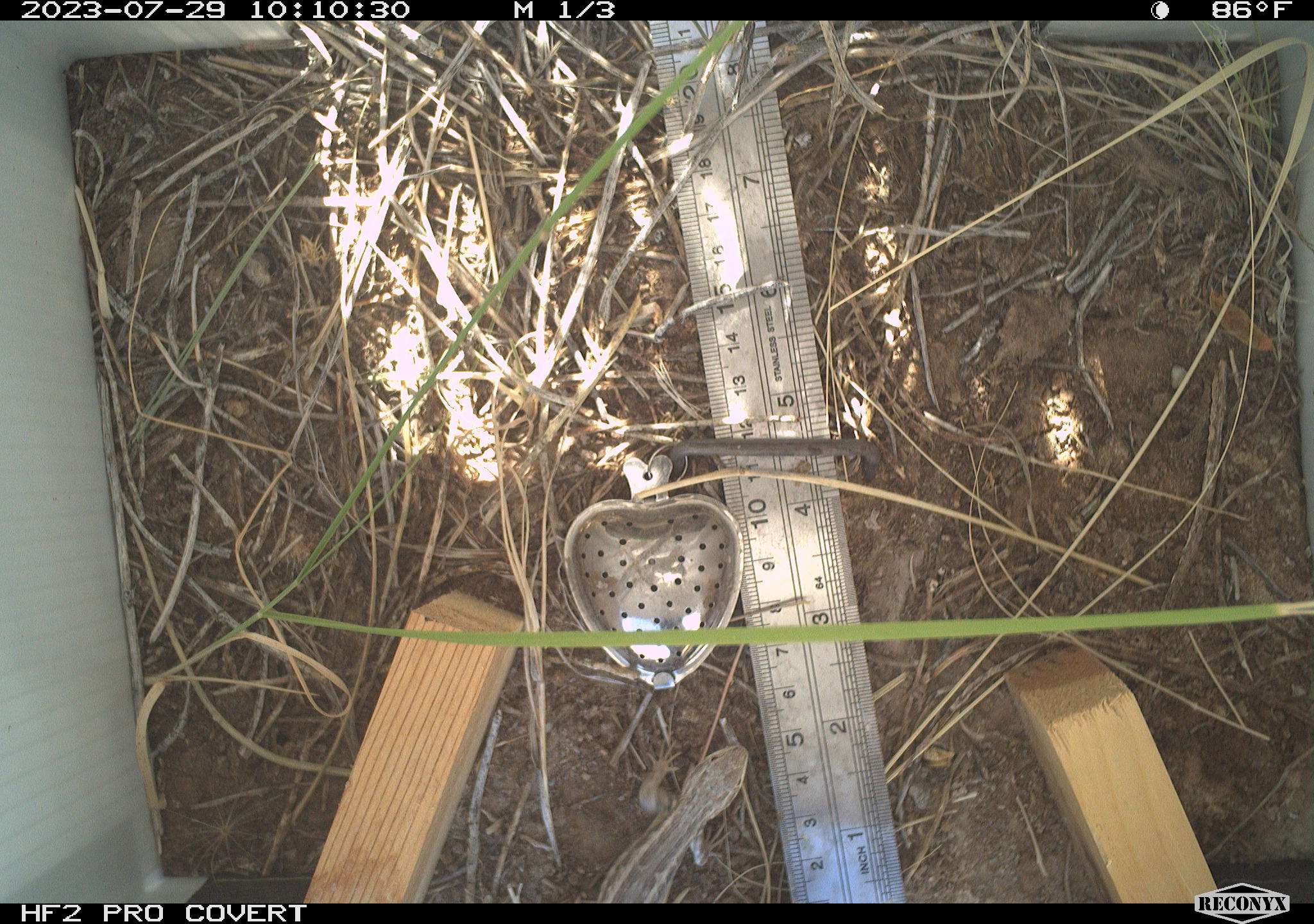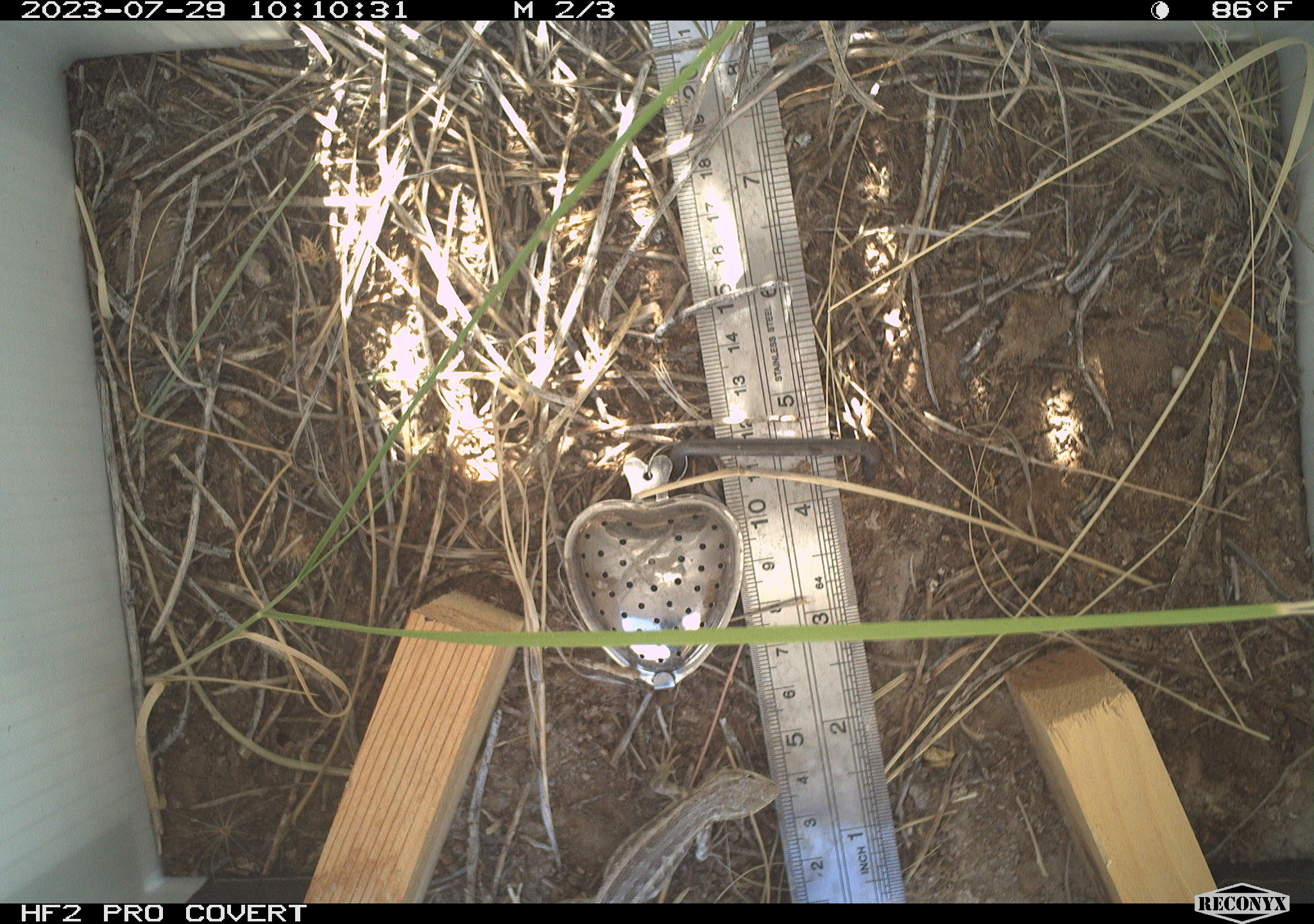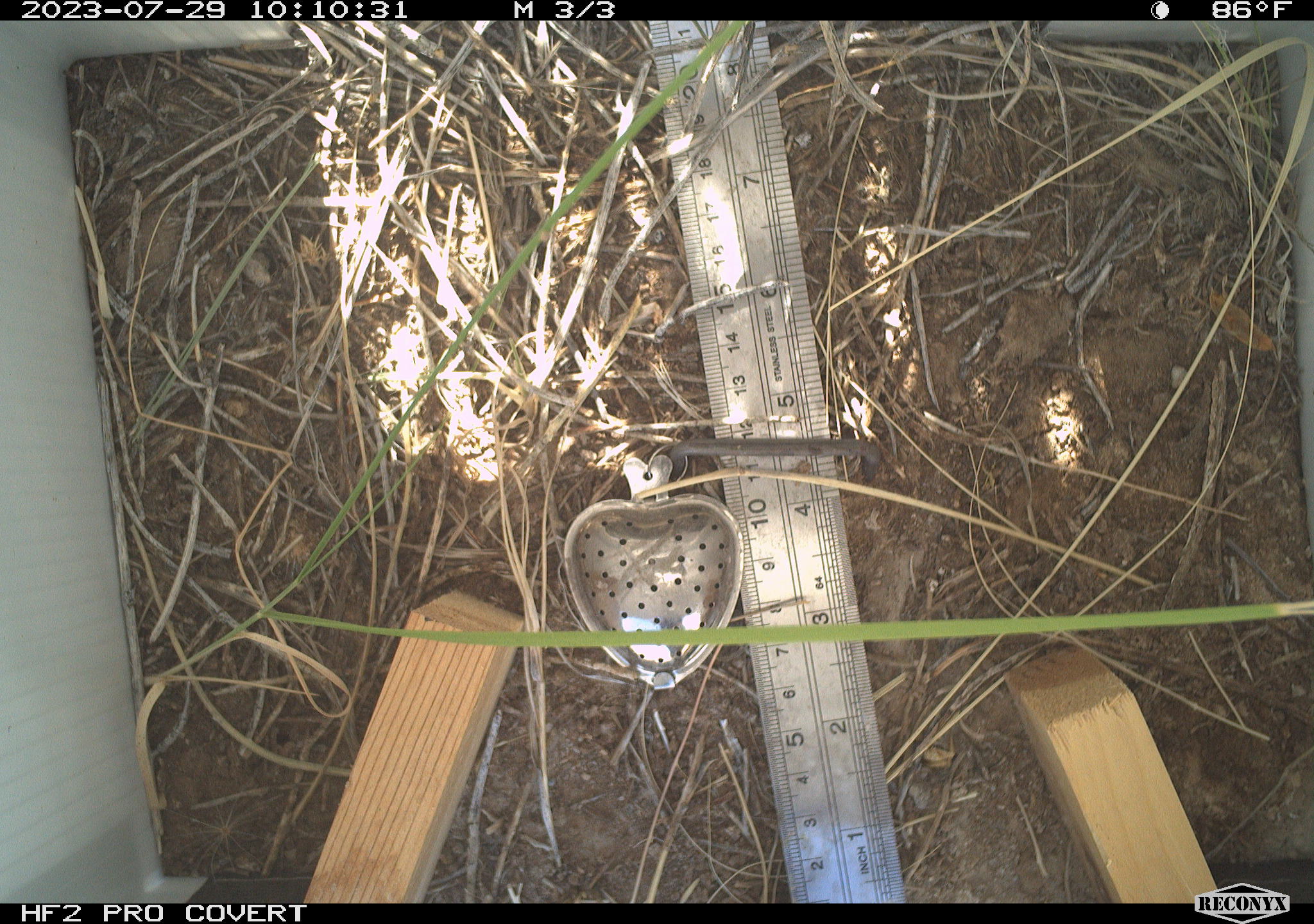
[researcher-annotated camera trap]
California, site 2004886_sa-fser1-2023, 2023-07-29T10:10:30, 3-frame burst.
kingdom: Animalia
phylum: Chordata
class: Reptilia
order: Squamata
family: Phrynosomatidae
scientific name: Phrynosomatidae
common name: phrynosomatid lizards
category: phrynosomatidae family